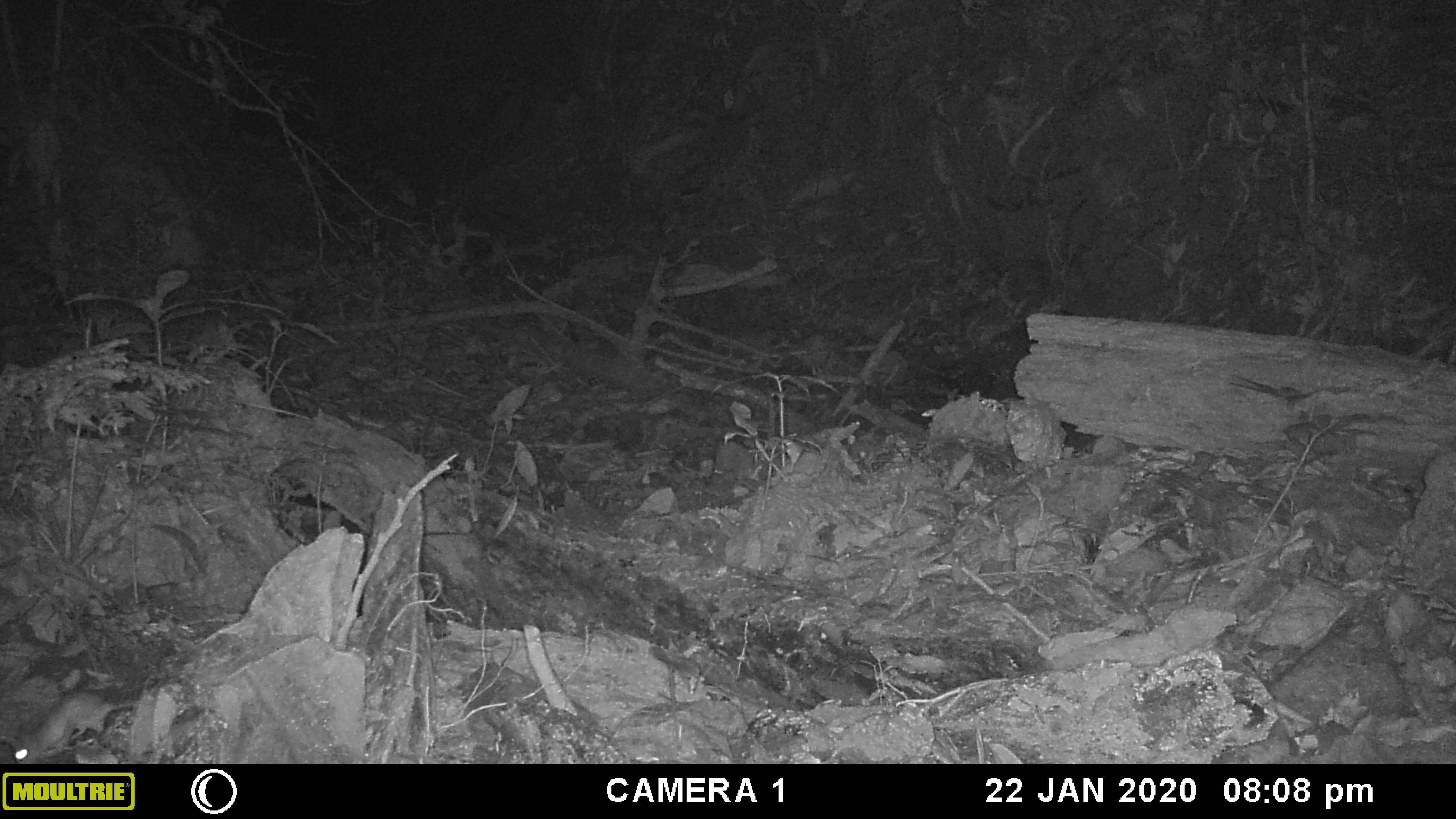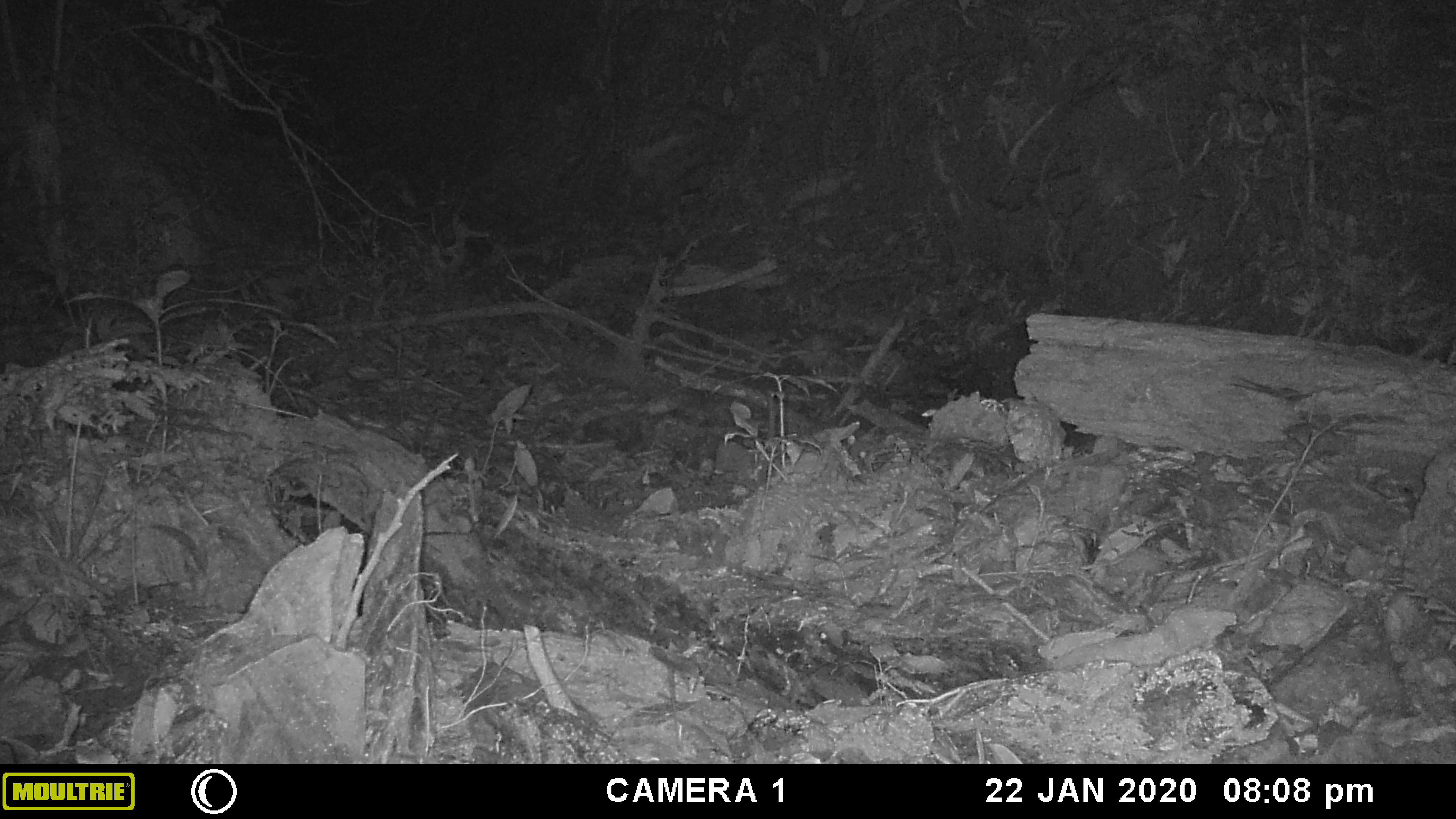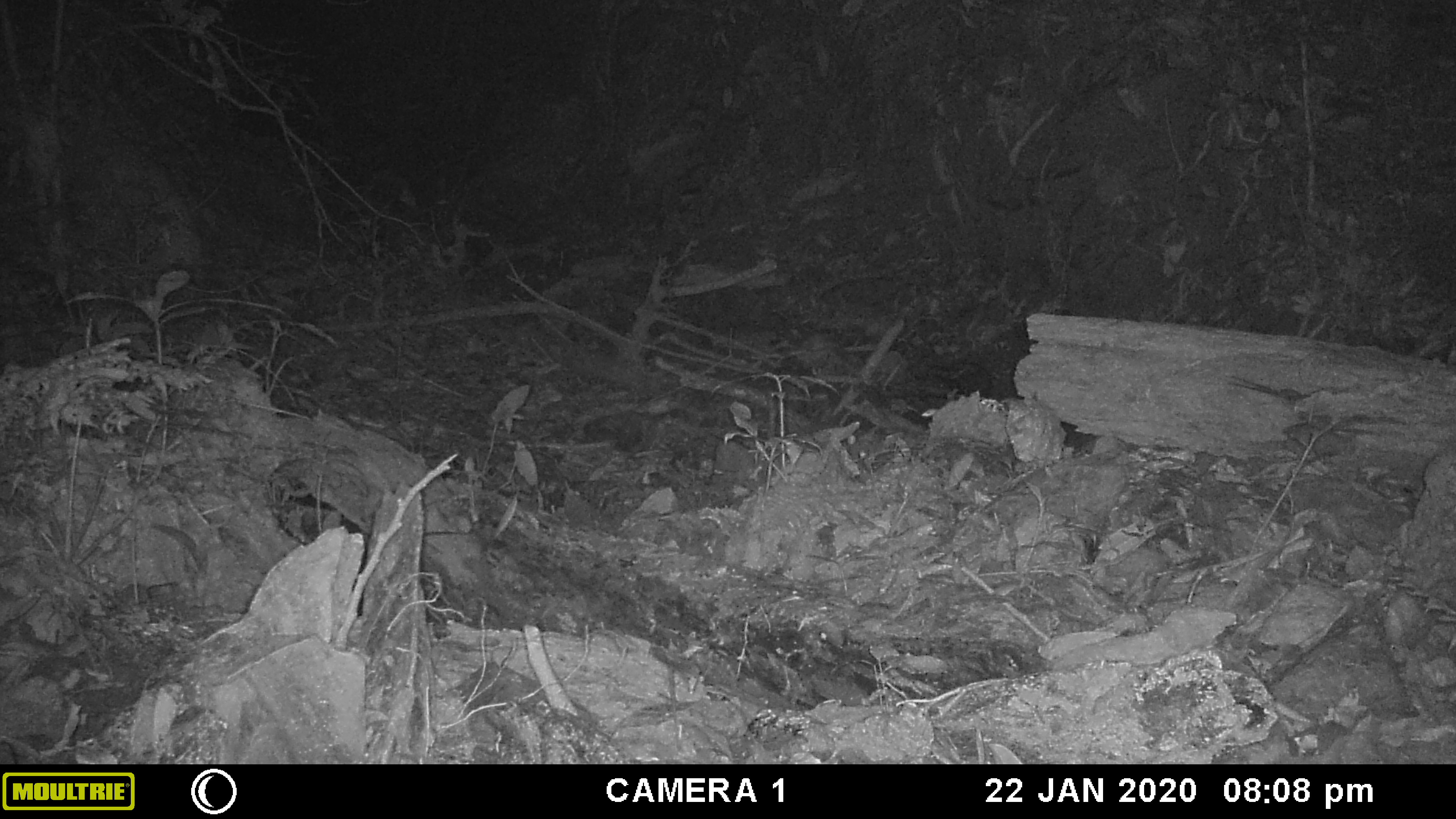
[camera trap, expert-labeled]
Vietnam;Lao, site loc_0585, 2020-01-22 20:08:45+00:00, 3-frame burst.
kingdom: Animalia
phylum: Chordata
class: Mammalia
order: Rodentia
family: Muridae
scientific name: Muridae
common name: old-world mice and rats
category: unidentified murid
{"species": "unidentified murid (old-world mice and rats) (Muridae)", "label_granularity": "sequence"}